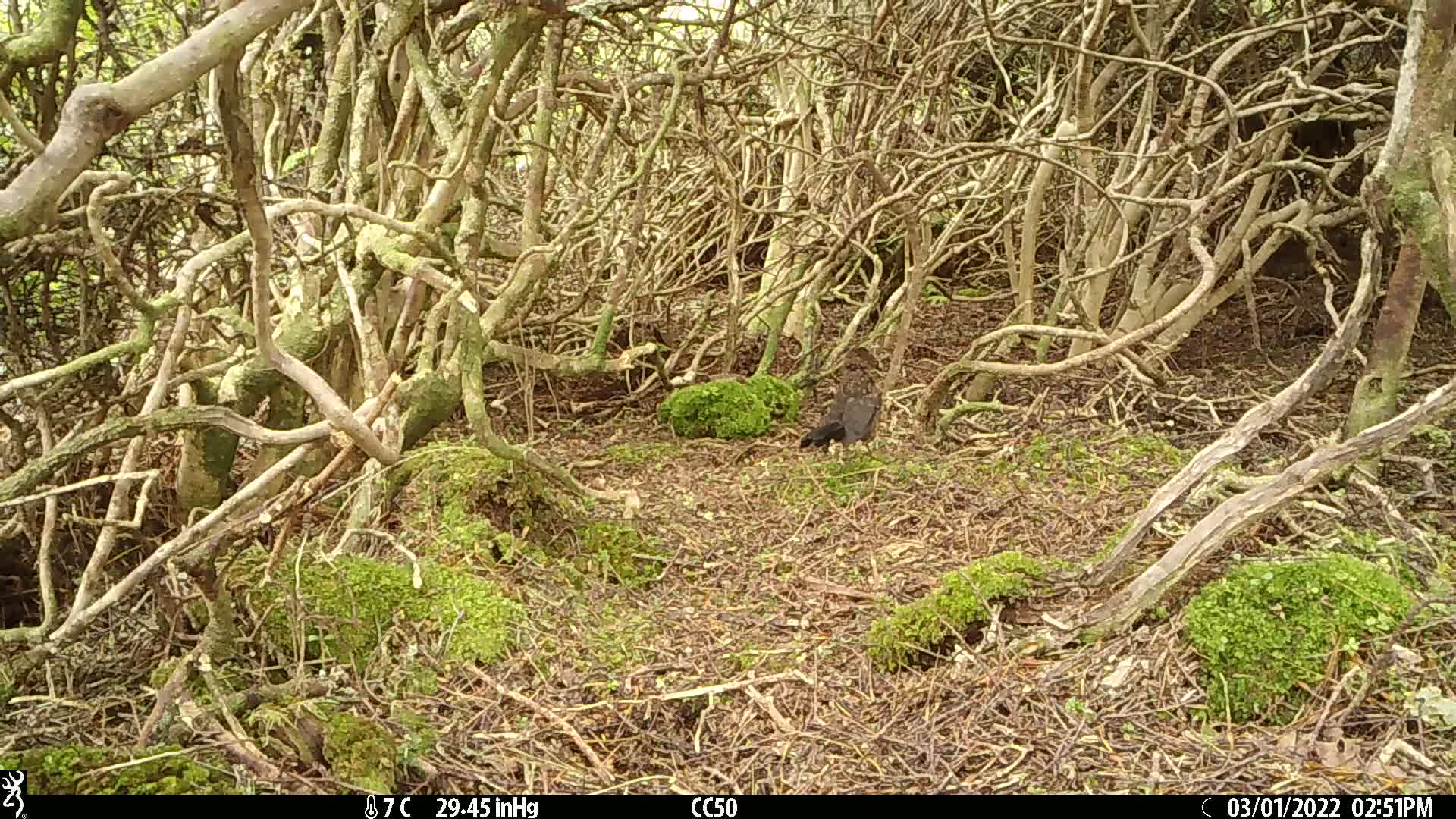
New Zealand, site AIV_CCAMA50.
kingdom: Animalia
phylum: Chordata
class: Aves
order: Passeriformes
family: Turdidae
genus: Turdus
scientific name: Turdus merula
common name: eurasian blackbird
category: blackbird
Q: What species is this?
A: Blackbird (eurasian blackbird) (Turdus merula).